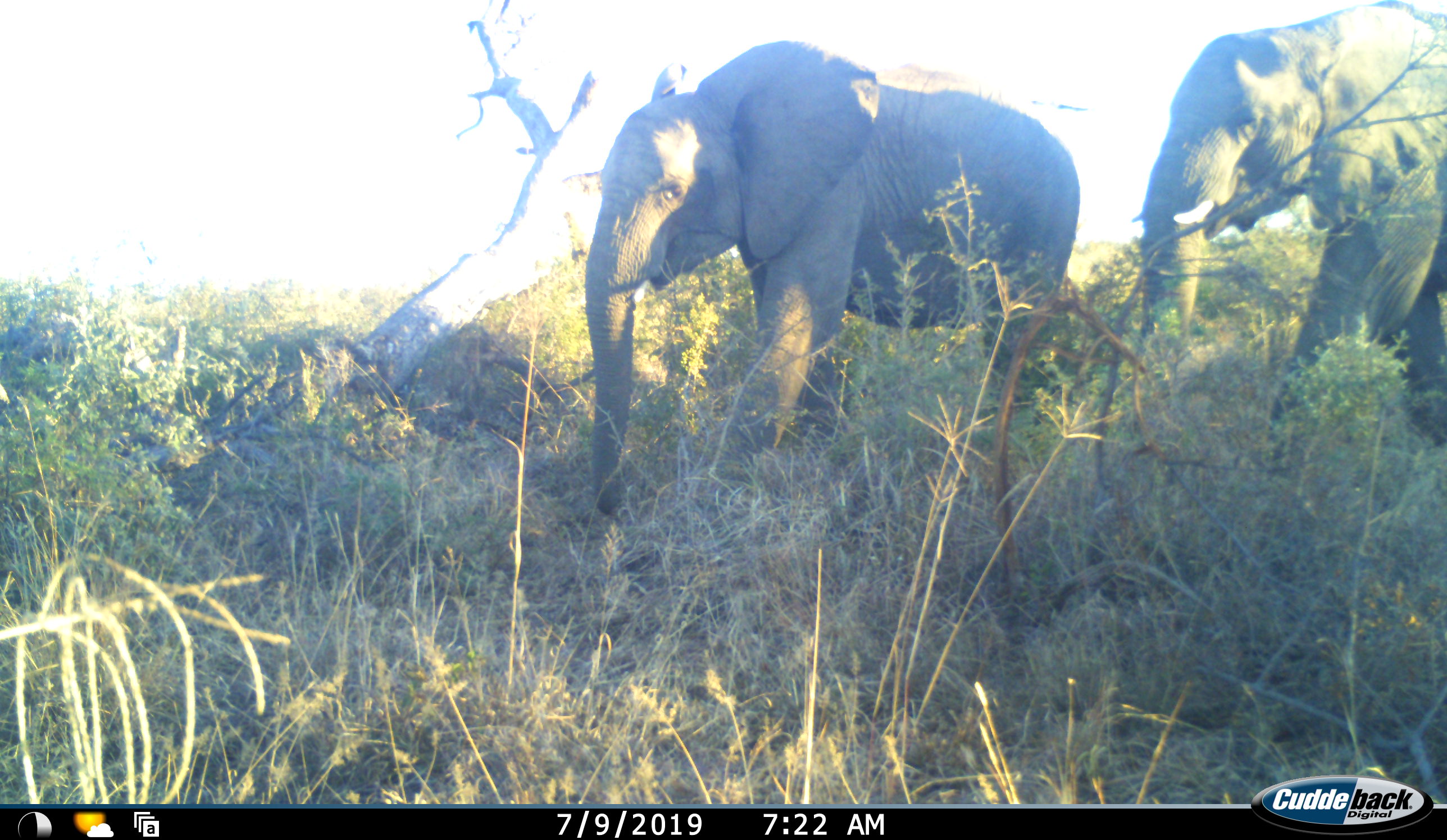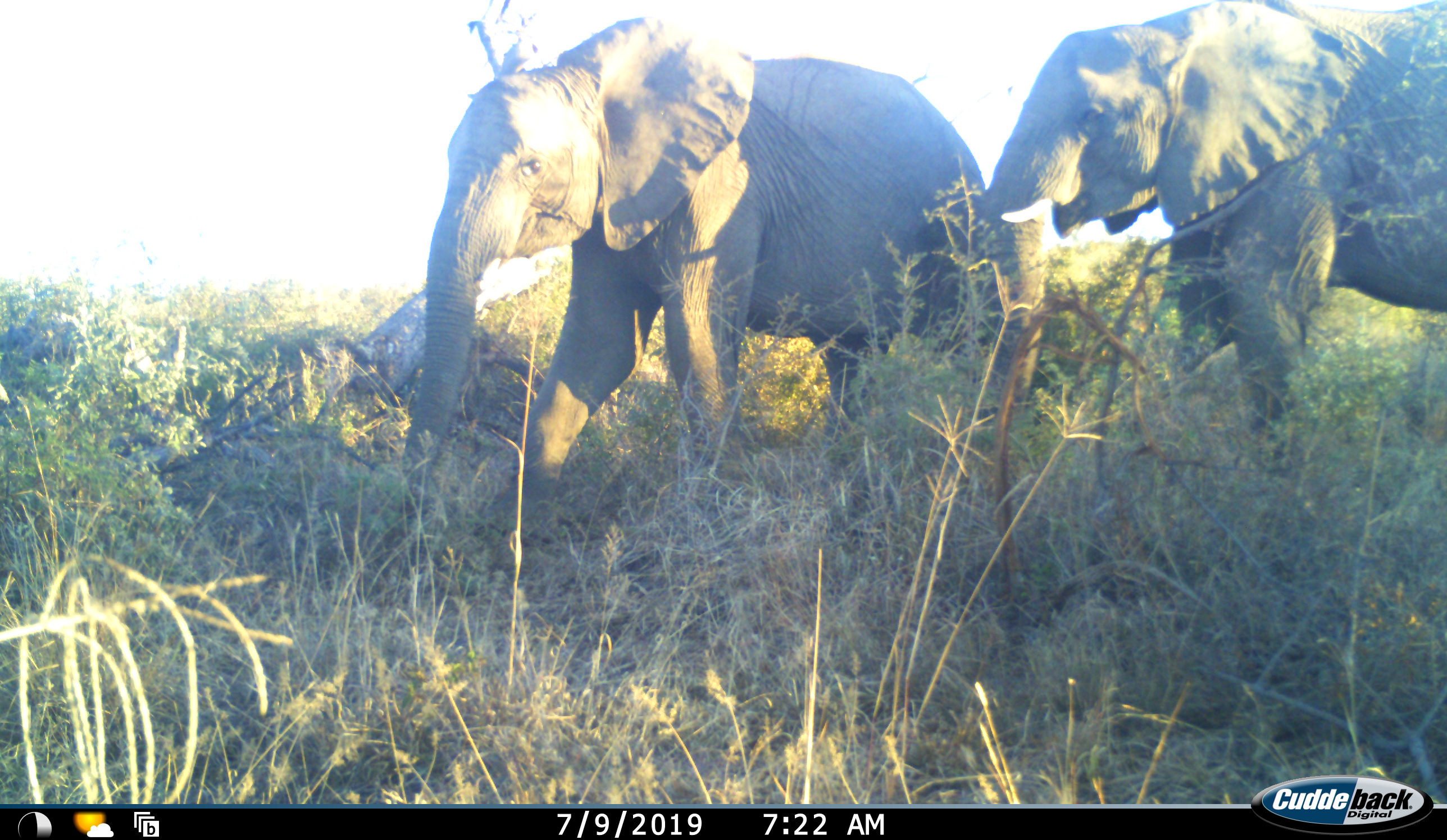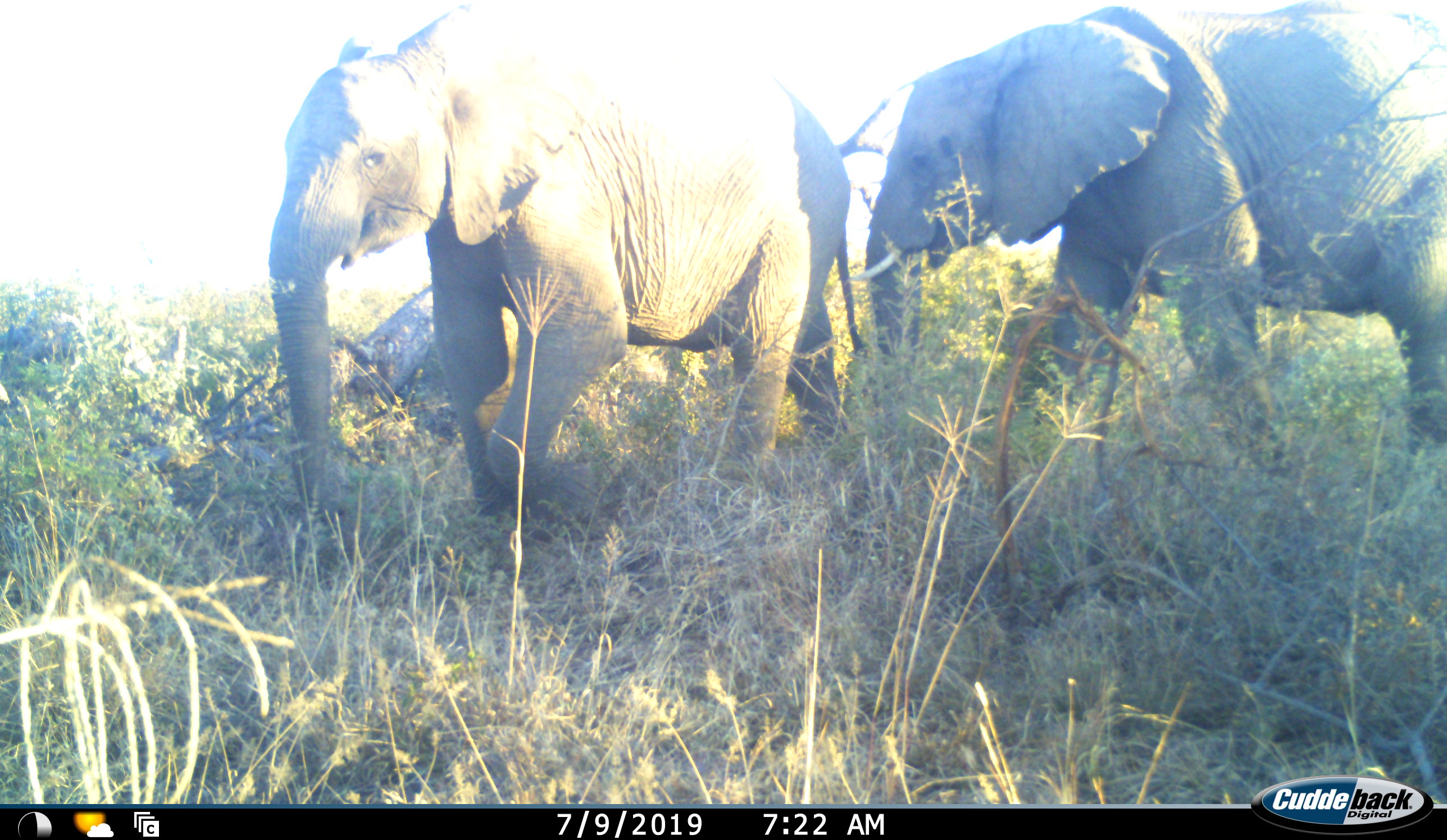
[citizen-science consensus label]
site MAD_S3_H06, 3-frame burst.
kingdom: Animalia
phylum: Chordata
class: Mammalia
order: Proboscidea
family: Elephantidae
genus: Loxodonta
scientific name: Loxodonta africana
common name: african bush elephant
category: elephant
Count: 2.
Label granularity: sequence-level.